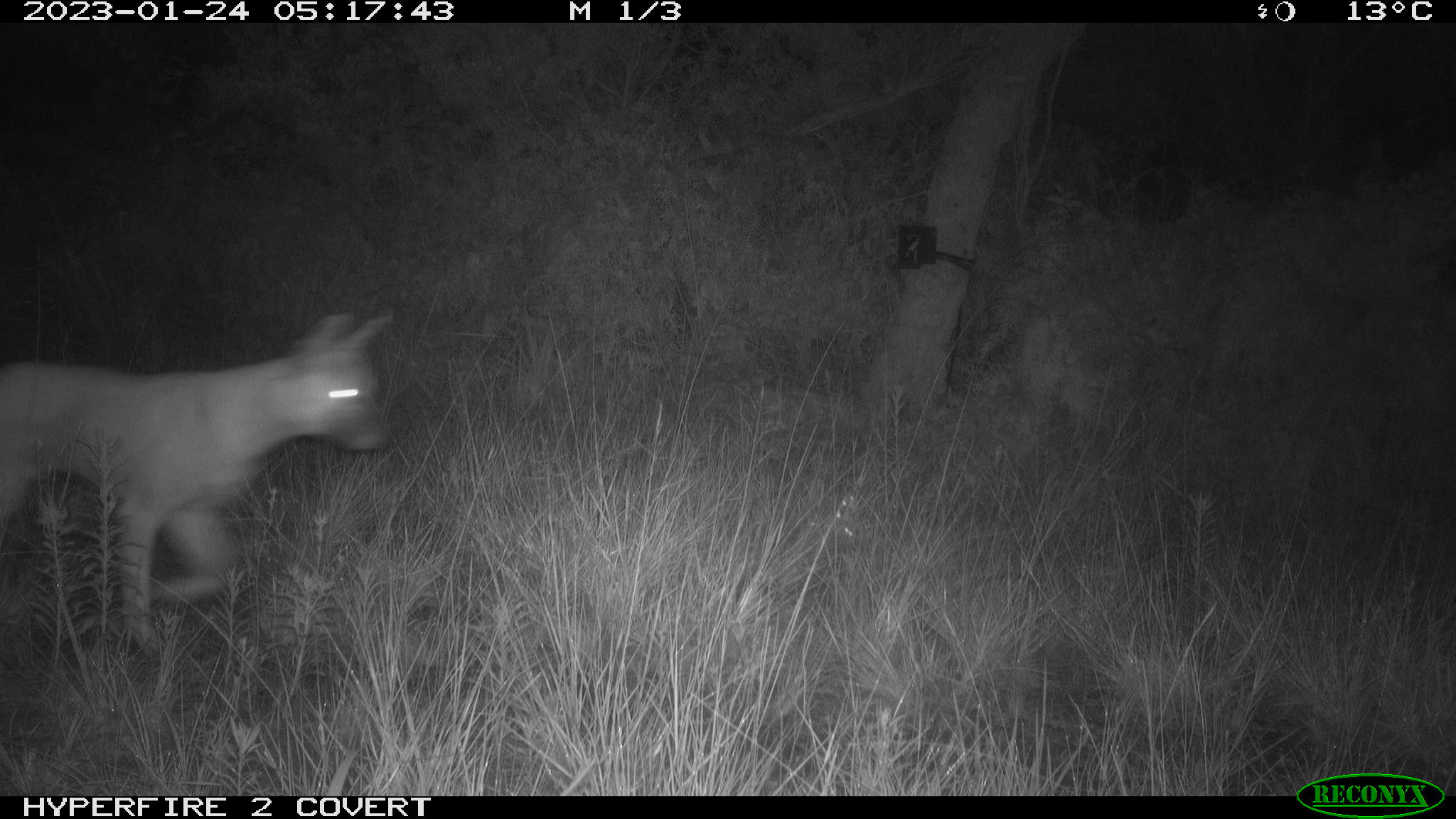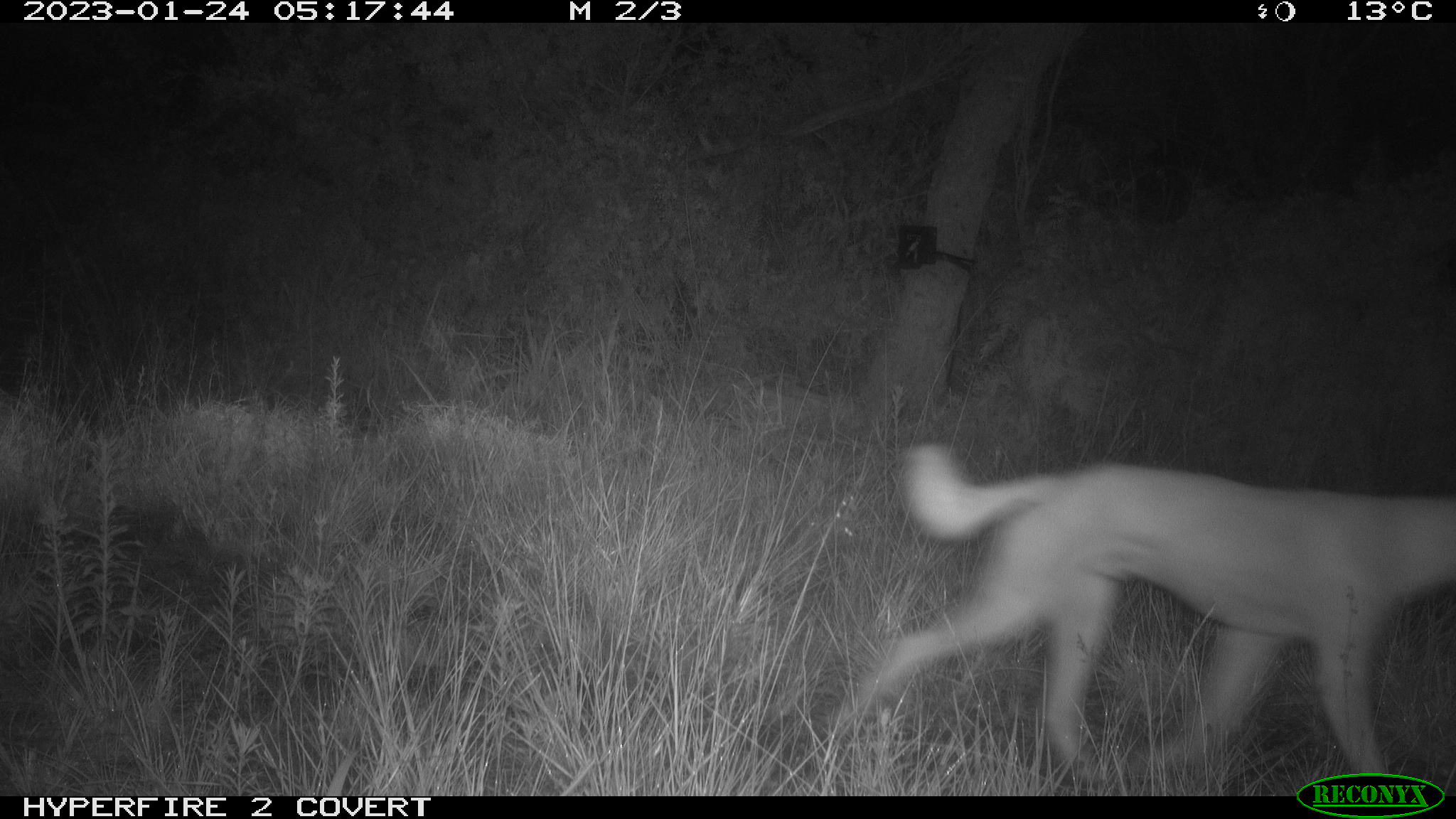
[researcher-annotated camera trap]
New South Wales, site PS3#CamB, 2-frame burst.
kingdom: Animalia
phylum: Chordata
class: Mammalia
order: Carnivora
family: Canidae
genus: Canis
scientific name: Canis familiaris dingo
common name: dingo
Dingo (Canis familiaris dingo).